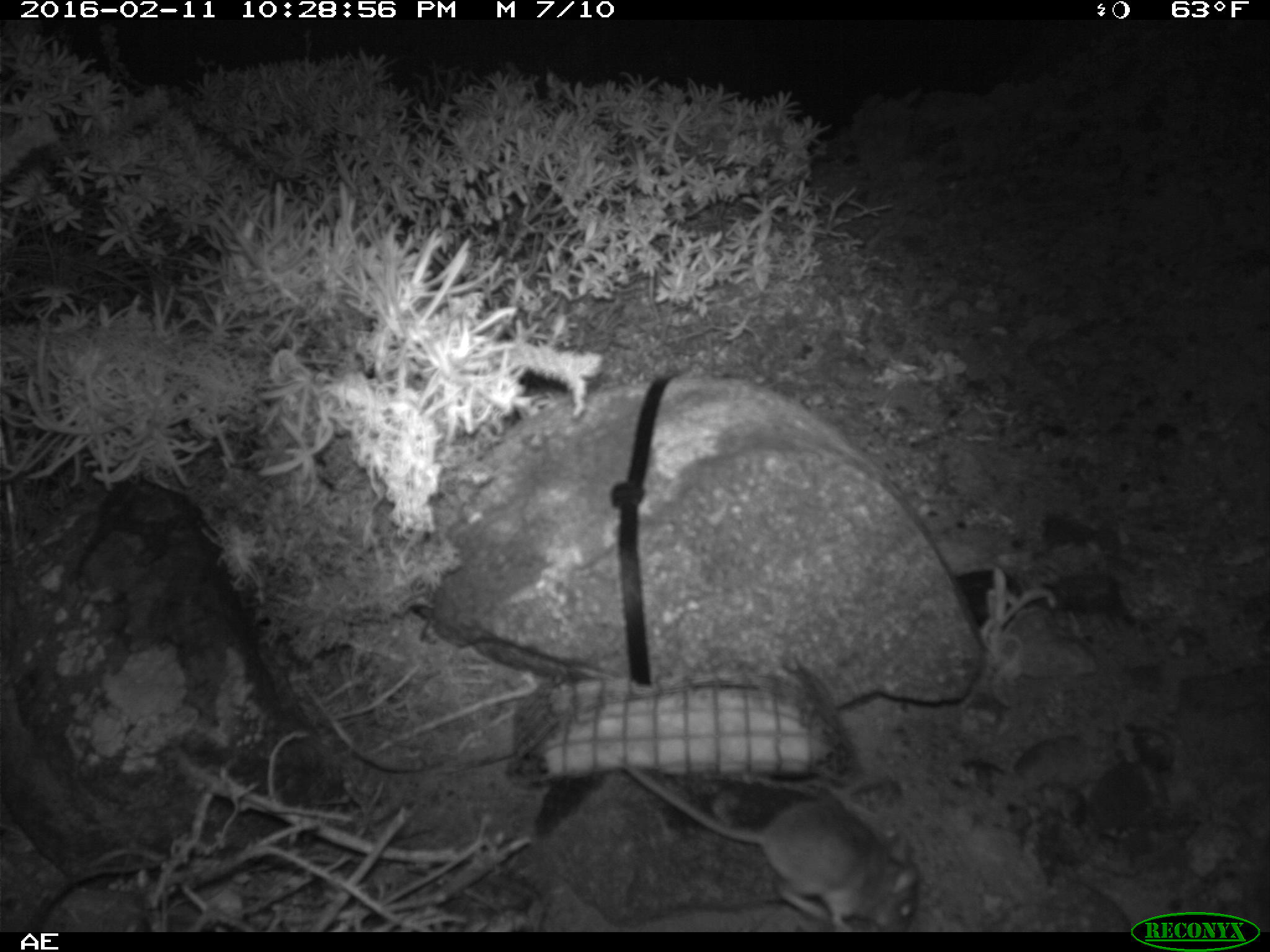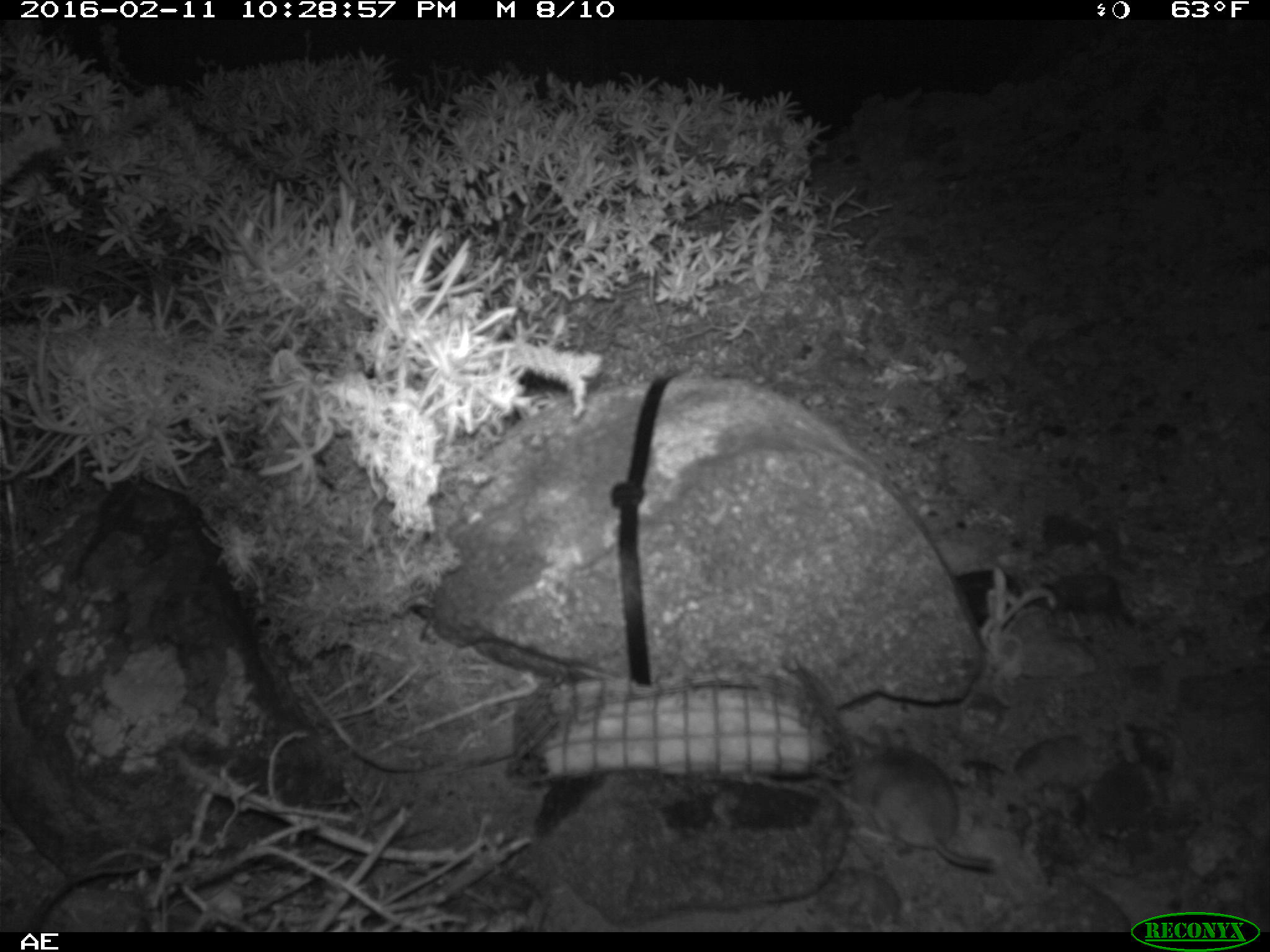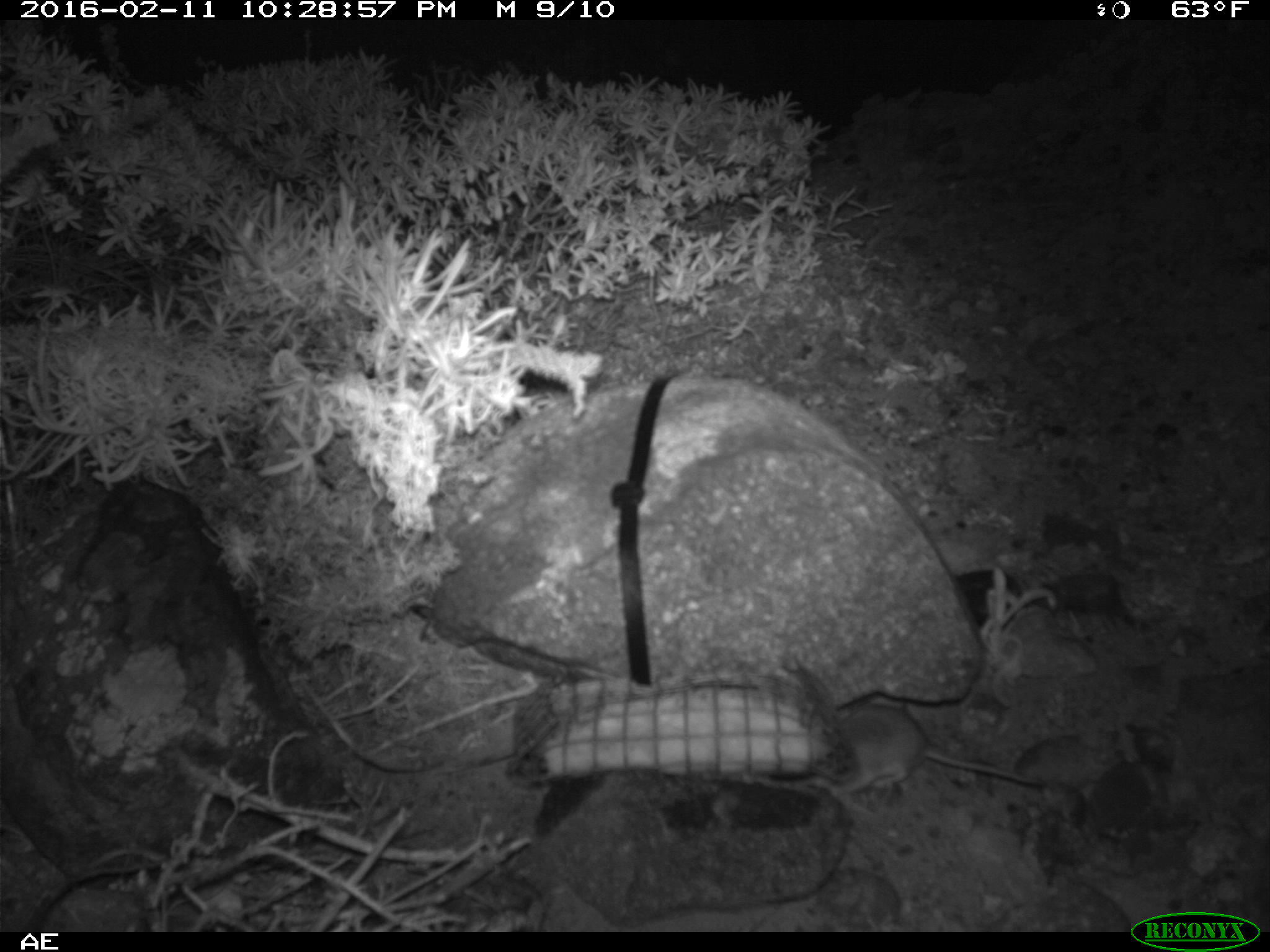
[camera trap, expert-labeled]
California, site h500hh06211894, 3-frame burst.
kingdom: Animalia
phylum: Chordata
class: Mammalia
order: Rodentia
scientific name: Rodentia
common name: rodent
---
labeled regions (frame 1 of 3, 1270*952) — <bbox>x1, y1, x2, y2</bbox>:
rodent: <bbox>618, 756, 918, 930</bbox>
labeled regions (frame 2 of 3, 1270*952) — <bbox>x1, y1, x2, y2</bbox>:
rodent: <bbox>841, 729, 995, 870</bbox>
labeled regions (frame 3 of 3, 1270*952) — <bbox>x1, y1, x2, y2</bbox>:
rodent: <bbox>808, 699, 1043, 794</bbox>